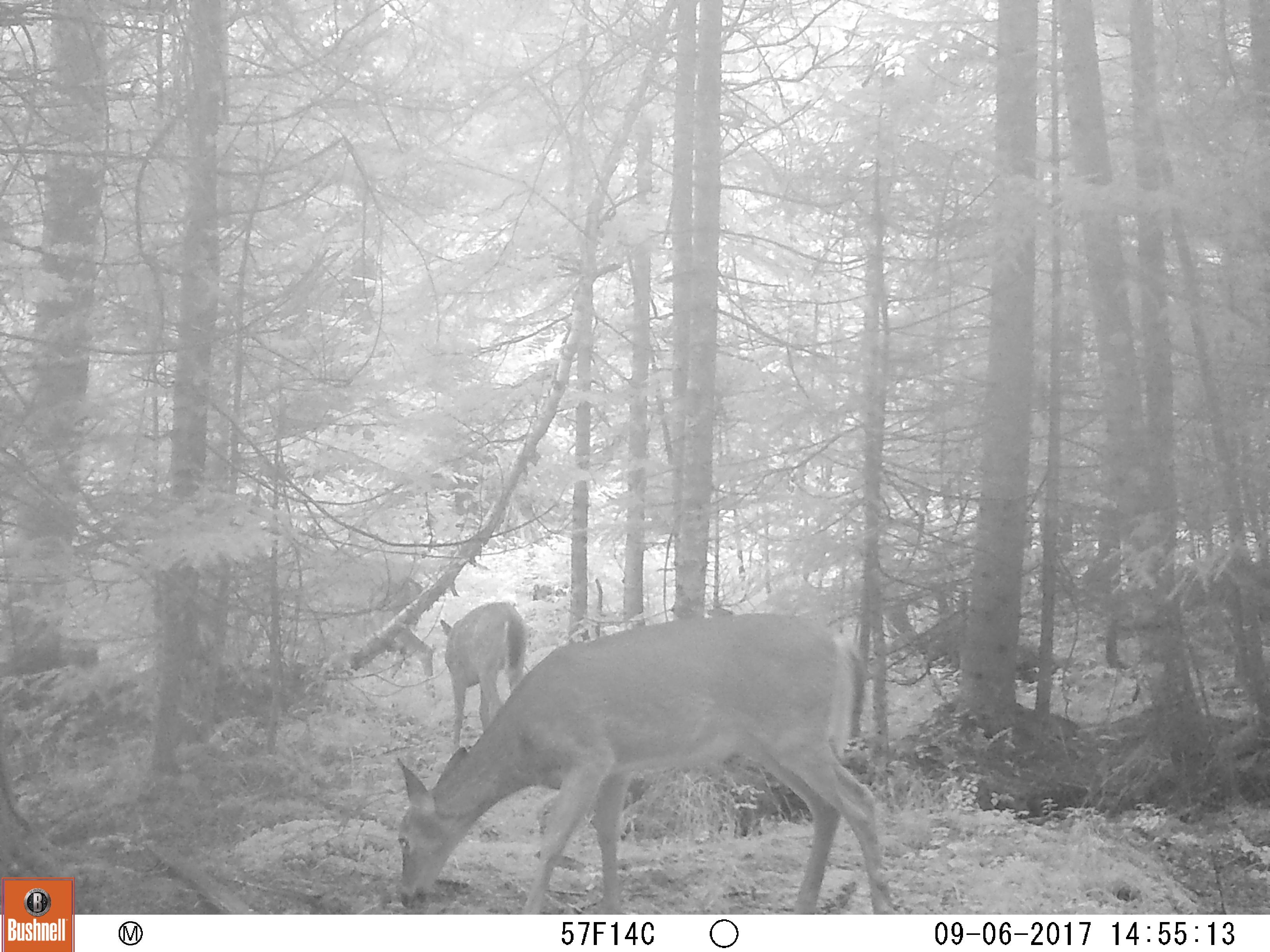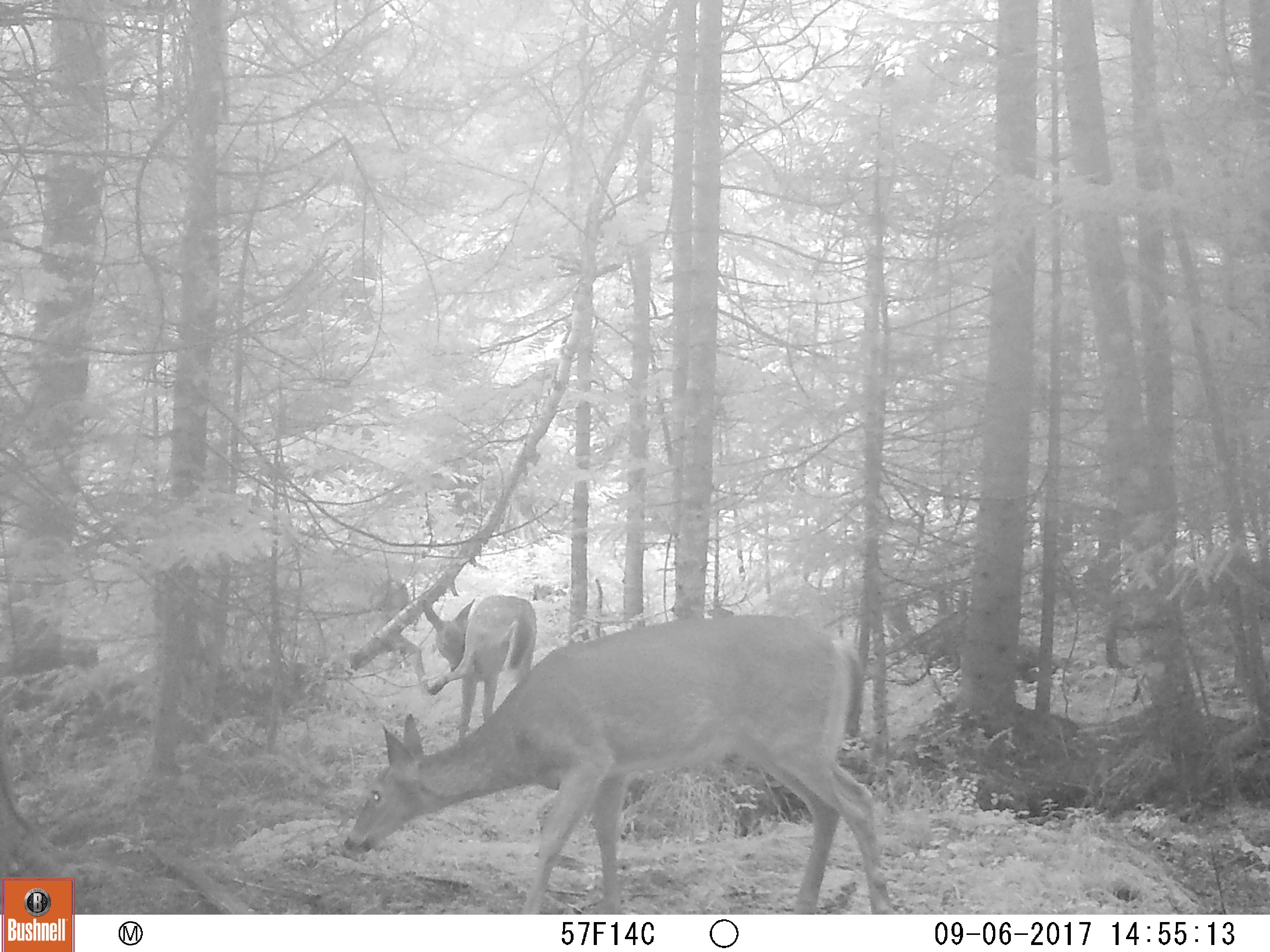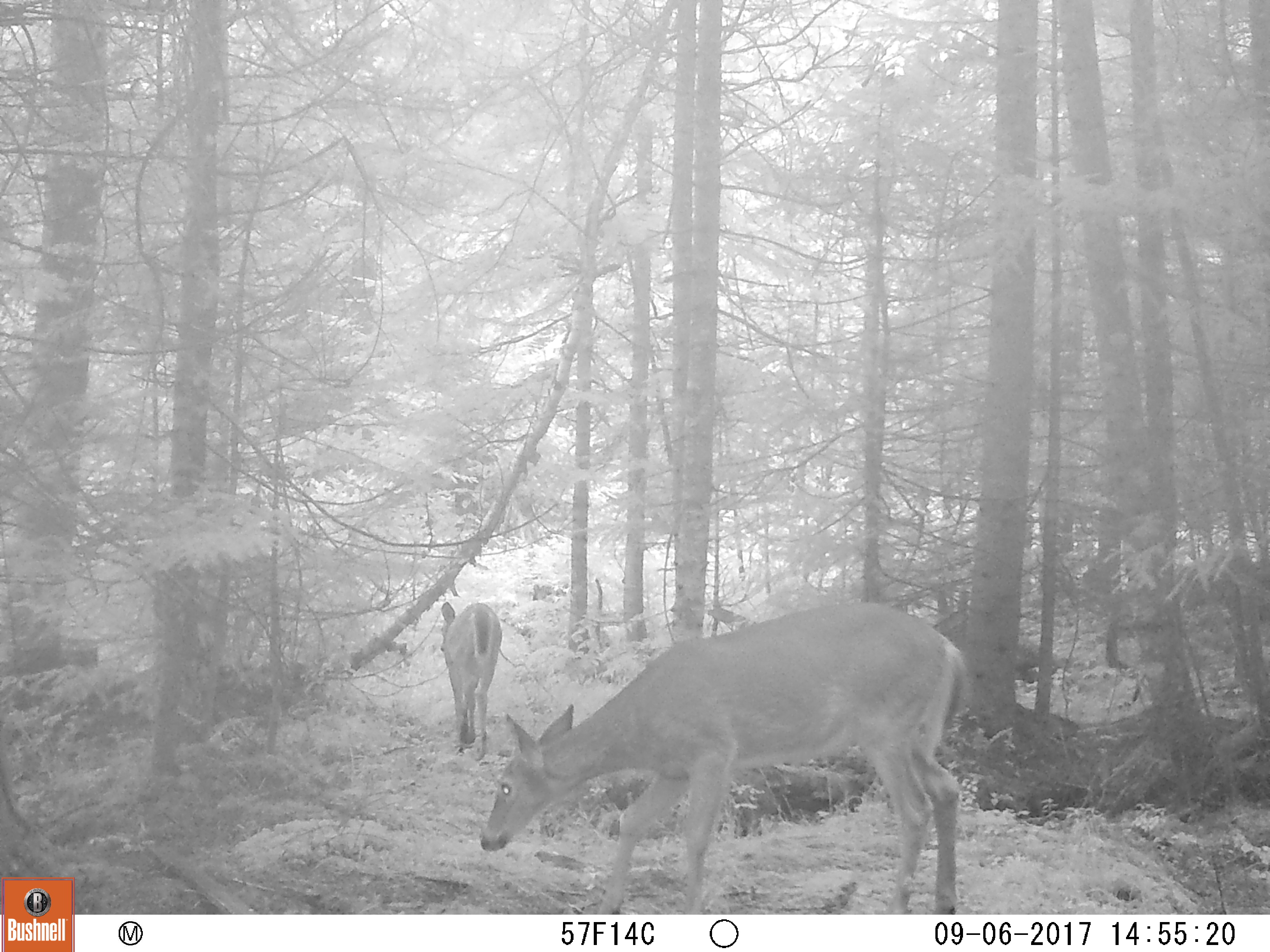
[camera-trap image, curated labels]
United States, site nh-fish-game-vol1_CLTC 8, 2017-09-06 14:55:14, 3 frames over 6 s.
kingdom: Animalia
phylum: Chordata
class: Mammalia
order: Artiodactyla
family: Cervidae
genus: Odocoileus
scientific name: Odocoileus virginianus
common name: white-tailed deer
White-tailed deer (Odocoileus virginianus).